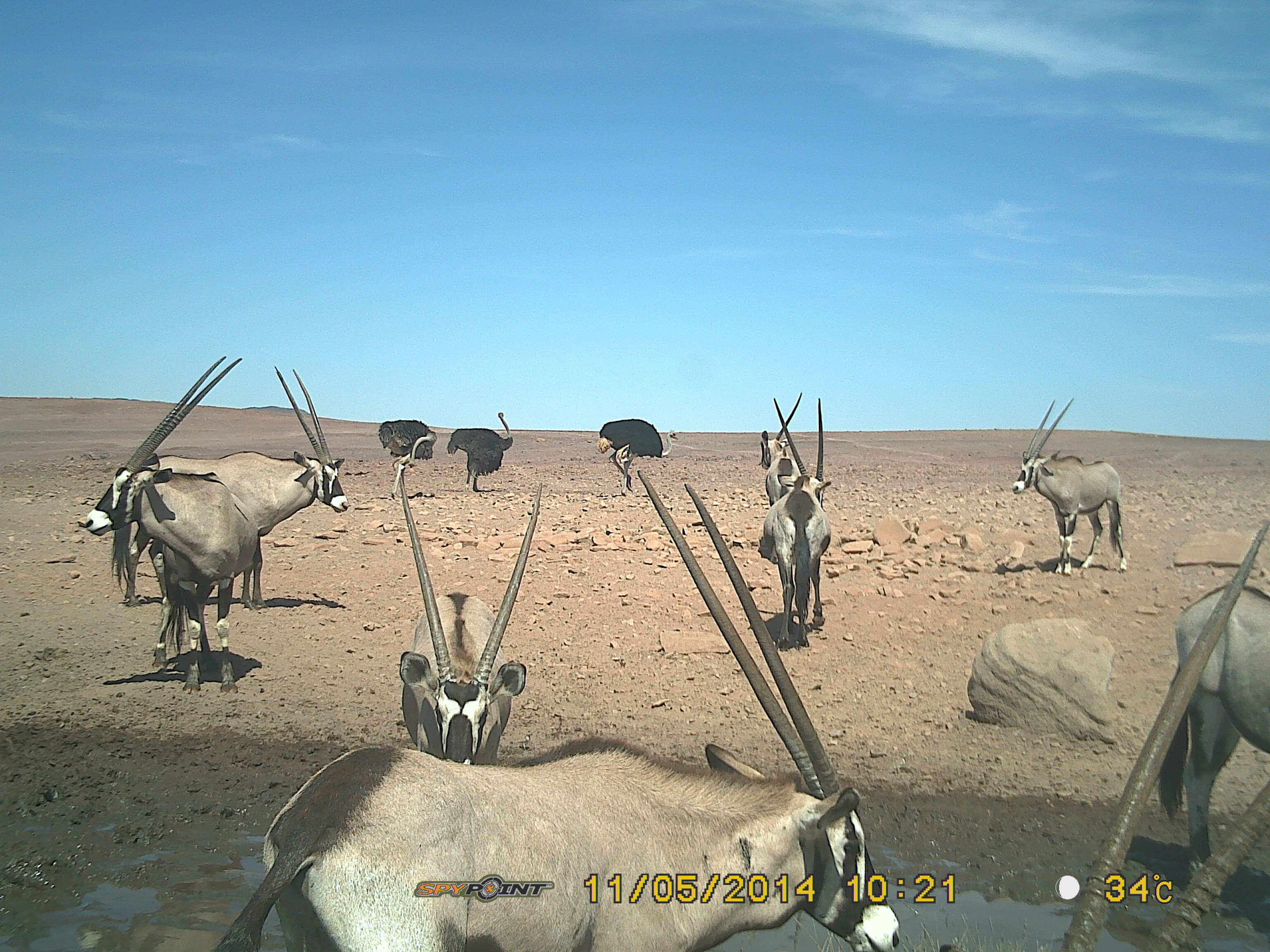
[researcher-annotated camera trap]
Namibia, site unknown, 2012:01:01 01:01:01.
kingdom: Animalia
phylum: Chordata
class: Mammalia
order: Artiodactyla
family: Bovidae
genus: Oryx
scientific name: Oryx gazella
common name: gemsbok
Oryx gazella (gemsbok).